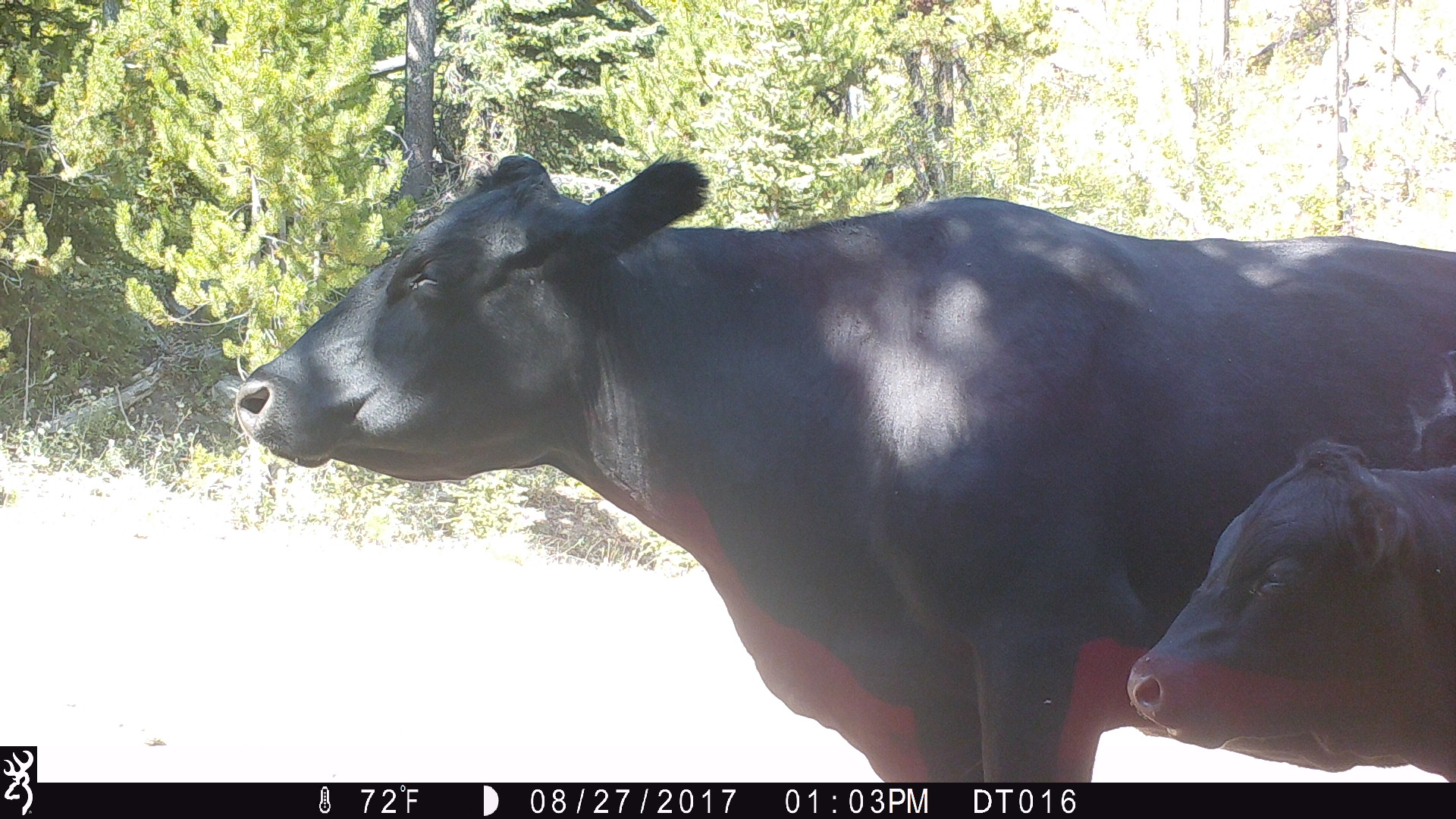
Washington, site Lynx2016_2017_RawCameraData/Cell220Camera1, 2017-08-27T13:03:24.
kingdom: Animalia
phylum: Chordata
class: Mammalia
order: Artiodactyla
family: Bovidae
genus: Bos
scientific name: Bos taurus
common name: domestic cattle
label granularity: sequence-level